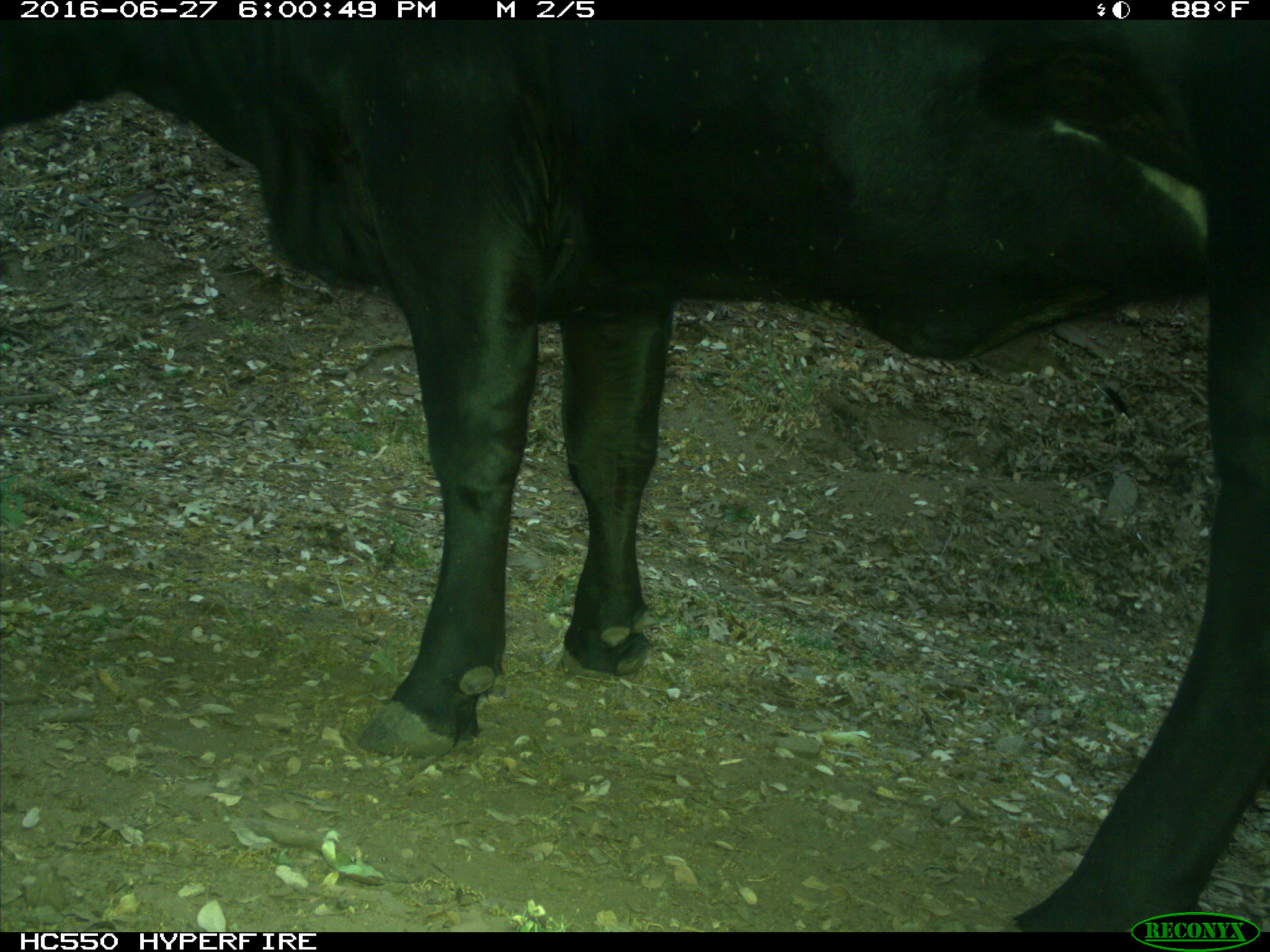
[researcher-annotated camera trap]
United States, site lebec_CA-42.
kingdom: Animalia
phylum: Chordata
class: Mammalia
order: Artiodactyla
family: Bovidae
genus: Bos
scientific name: Bos taurus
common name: domestic cow